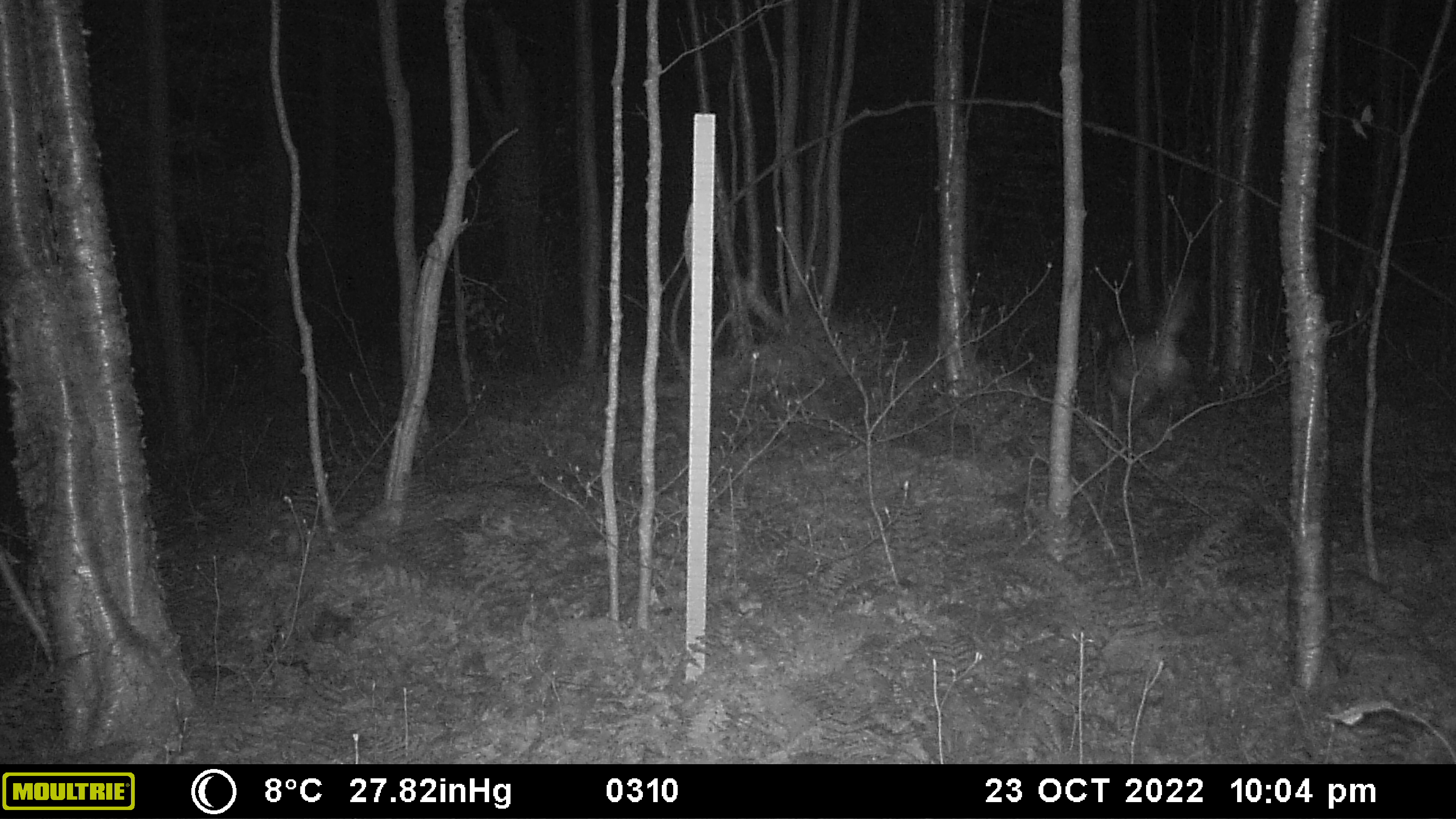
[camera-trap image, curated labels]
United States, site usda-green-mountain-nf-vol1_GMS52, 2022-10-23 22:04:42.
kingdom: Animalia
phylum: Chordata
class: Mammalia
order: Artiodactyla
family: Cervidae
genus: Odocoileus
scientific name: Odocoileus virginianus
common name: white-tailed deer